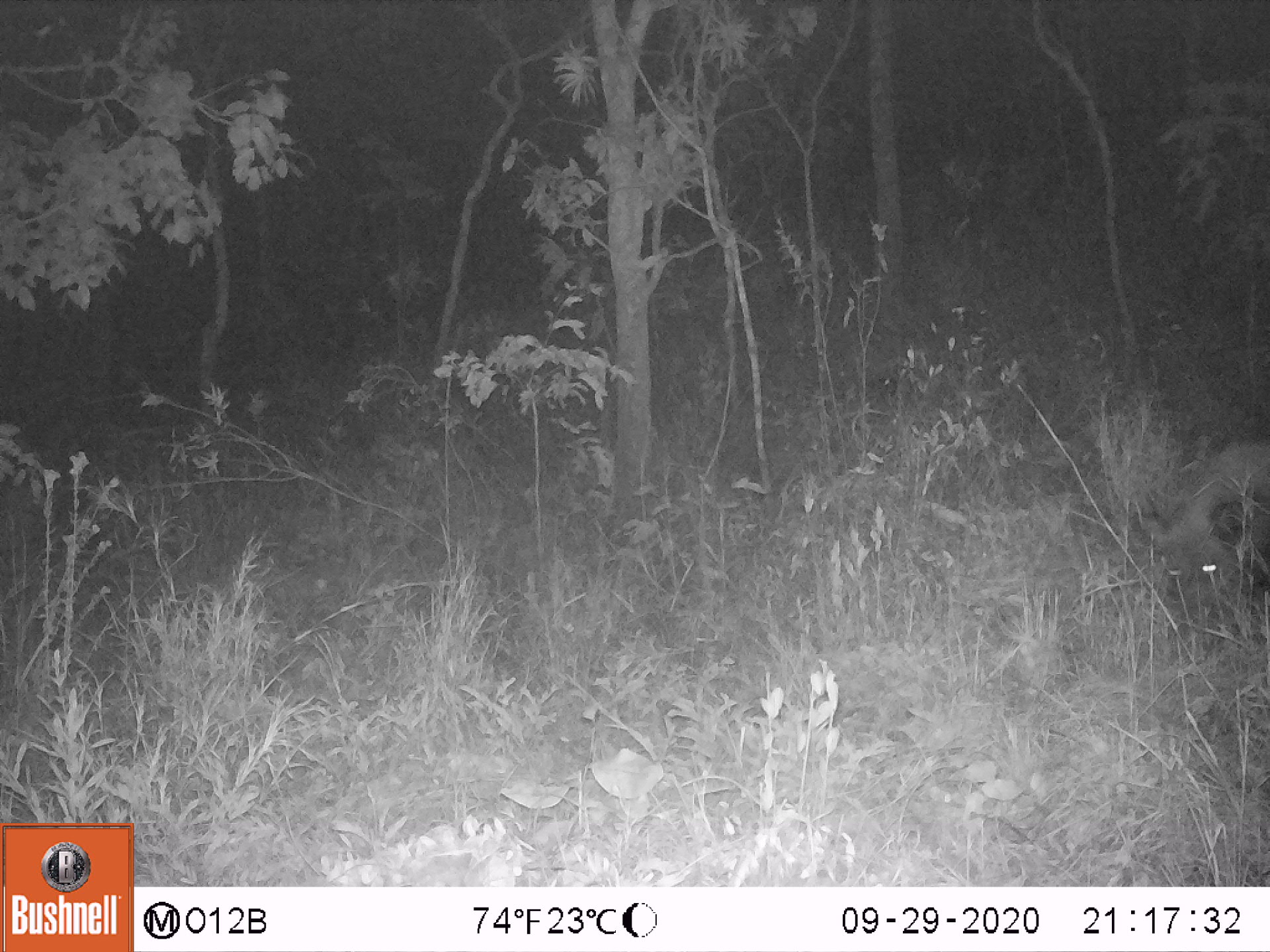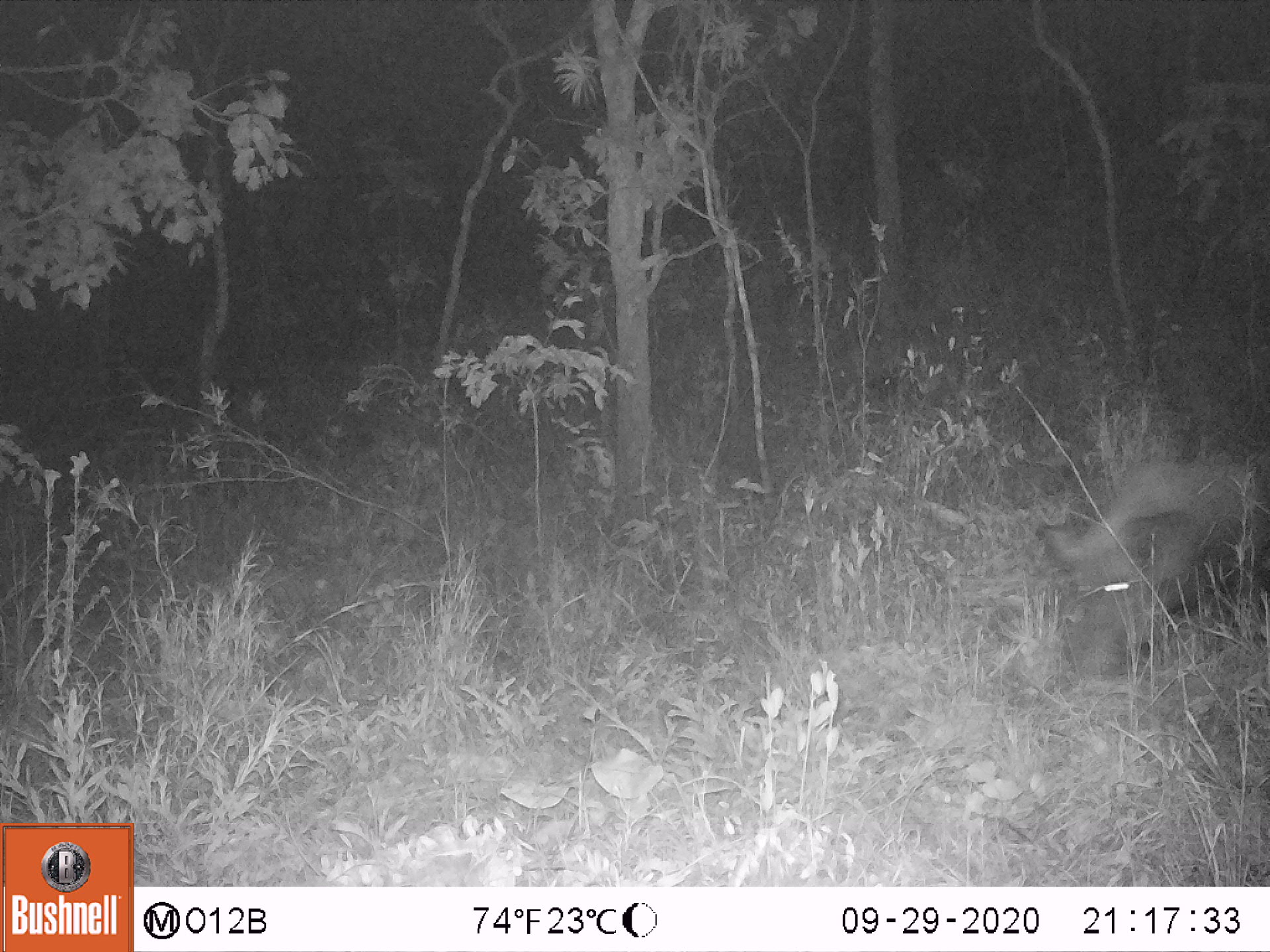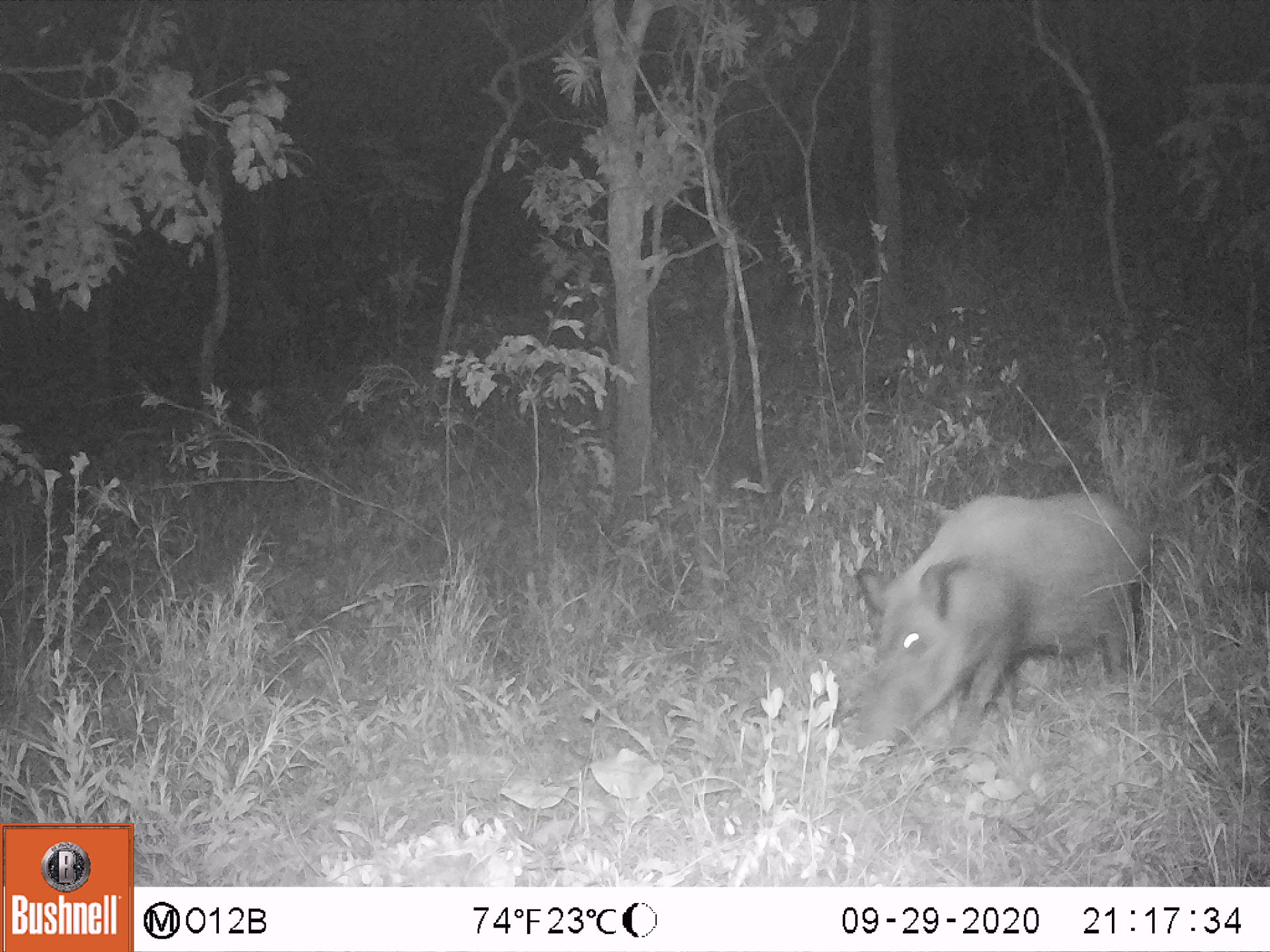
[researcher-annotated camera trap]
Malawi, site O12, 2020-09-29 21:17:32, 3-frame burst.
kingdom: Animalia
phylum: Chordata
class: Mammalia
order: Artiodactyla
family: Suidae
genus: Potamochoerus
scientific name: Potamochoerus larvatus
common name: bushpig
Bushpig (Potamochoerus larvatus), count 1.